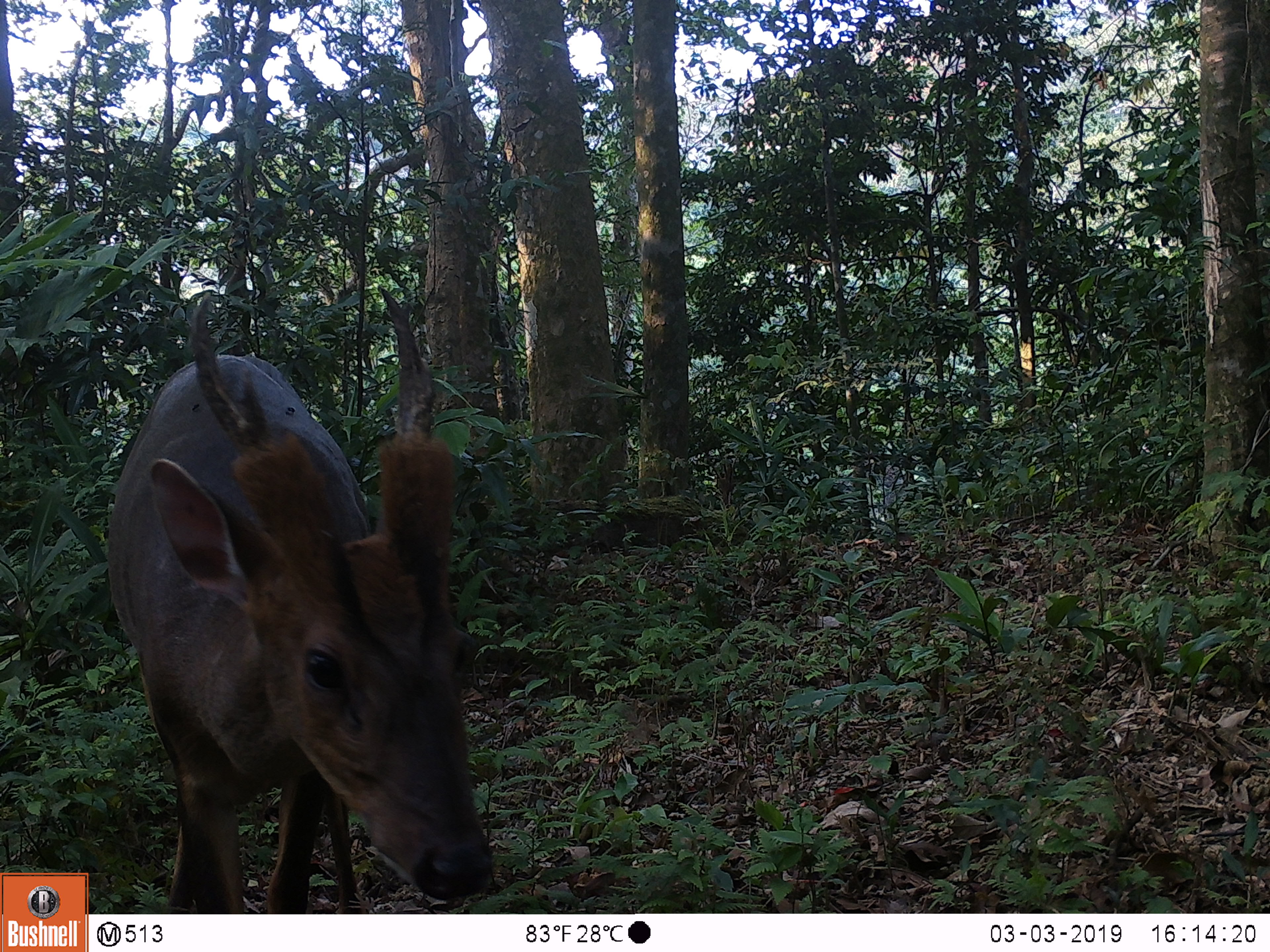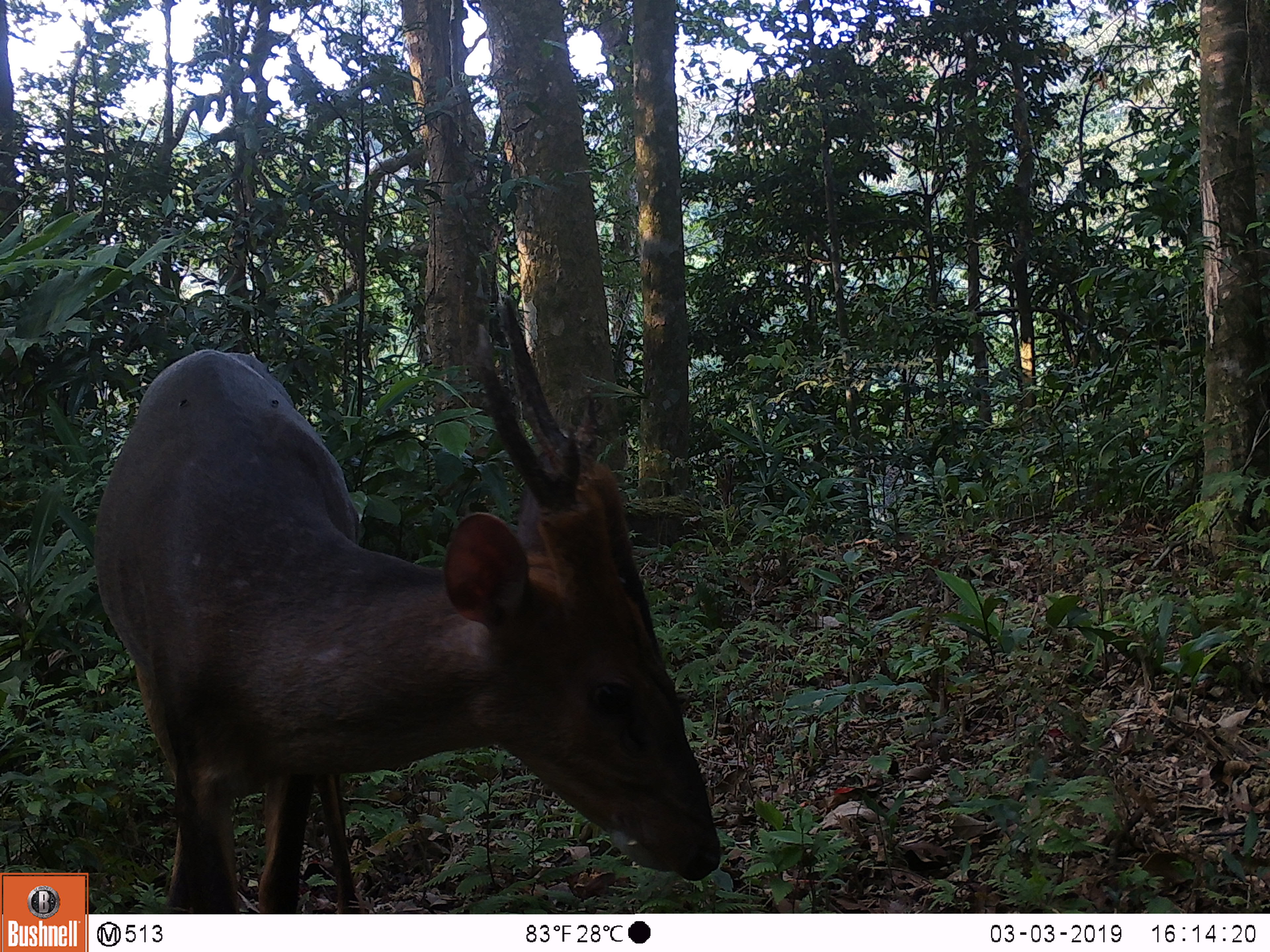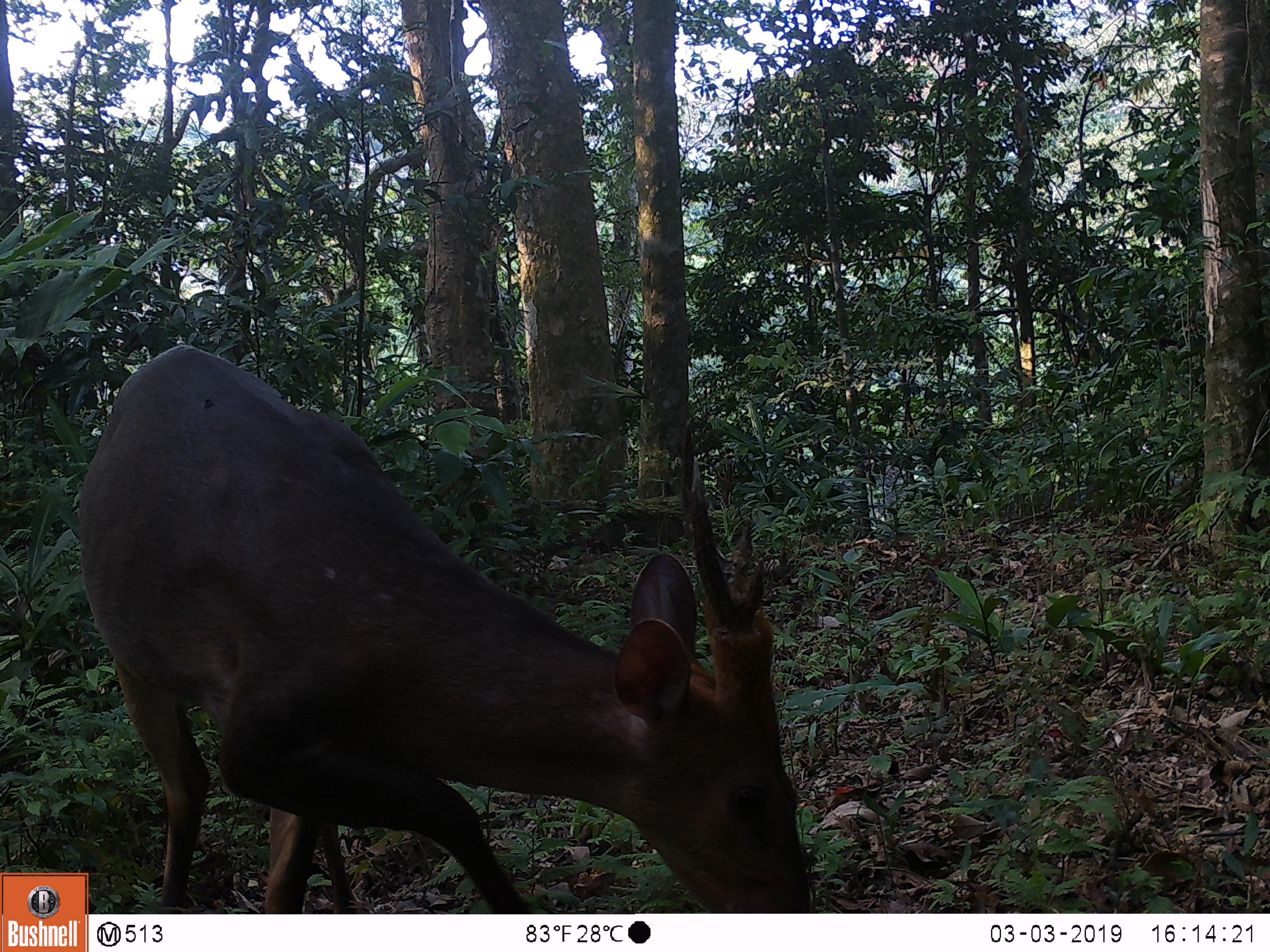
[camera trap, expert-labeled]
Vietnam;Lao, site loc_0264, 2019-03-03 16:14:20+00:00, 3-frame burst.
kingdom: Animalia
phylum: Chordata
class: Mammalia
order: Artiodactyla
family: Cervidae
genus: Muntiacus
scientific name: Muntiacus vuquangensis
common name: large-antlered muntjac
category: large antlered muntjac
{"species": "large antlered muntjac (large-antlered muntjac) (Muntiacus vuquangensis)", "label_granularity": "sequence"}